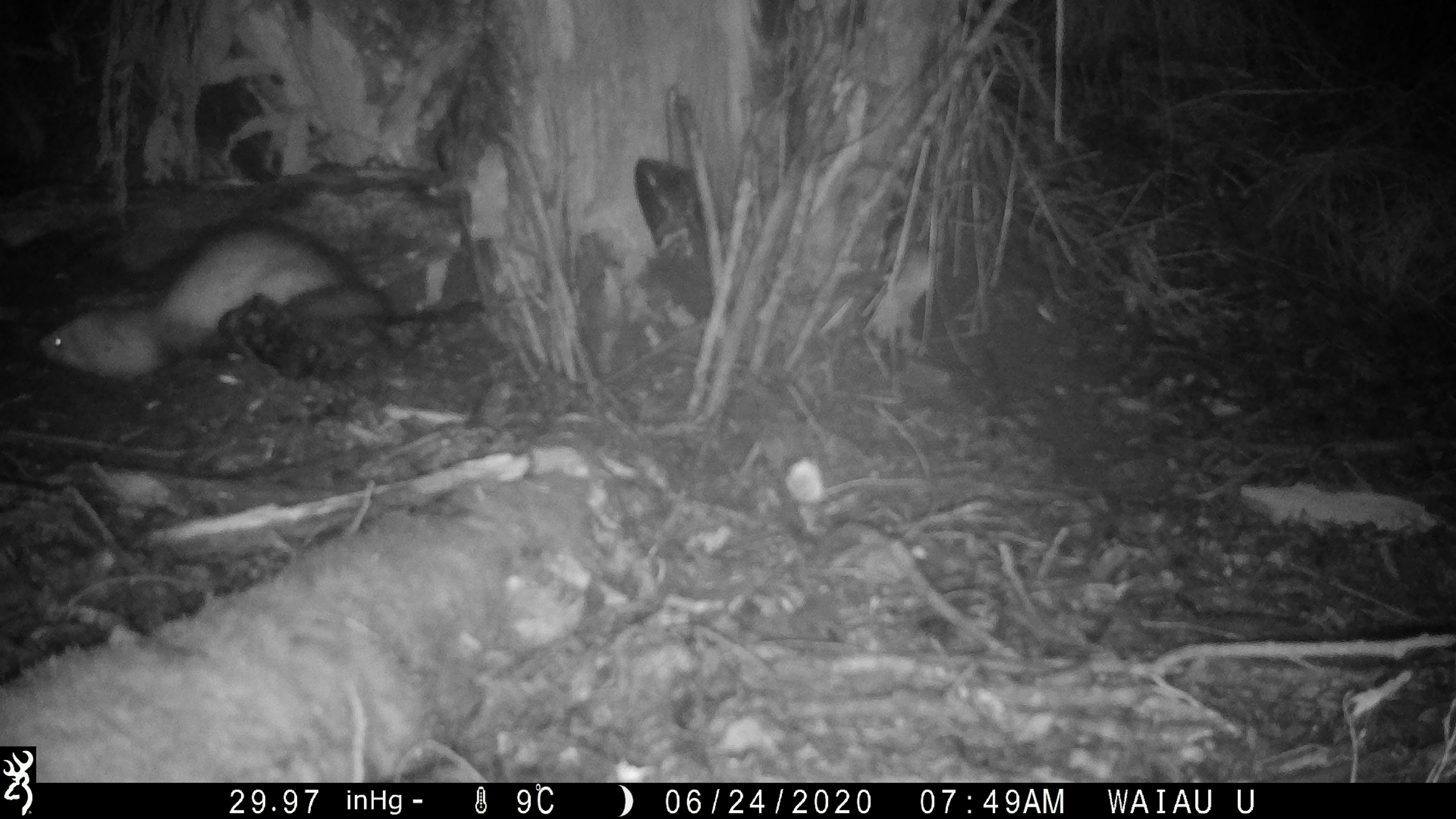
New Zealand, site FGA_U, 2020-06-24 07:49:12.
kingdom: Animalia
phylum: Chordata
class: Mammalia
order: Carnivora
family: Mustelidae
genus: Mustela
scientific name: Mustela furo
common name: ferret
Ferret (Mustela furo).